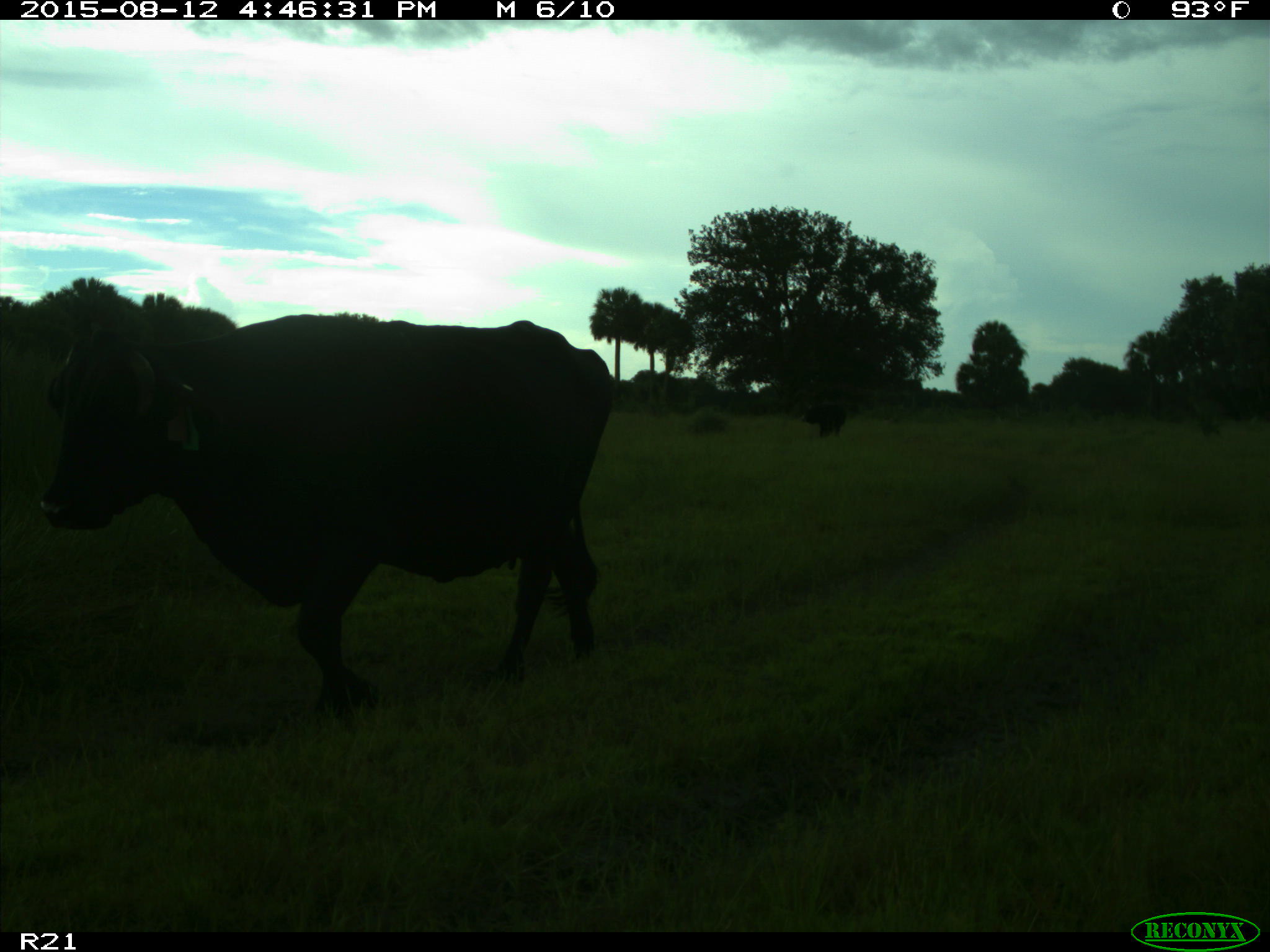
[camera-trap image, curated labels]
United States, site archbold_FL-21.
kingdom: Animalia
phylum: Chordata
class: Mammalia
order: Artiodactyla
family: Bovidae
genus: Bos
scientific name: Bos taurus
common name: domestic cow